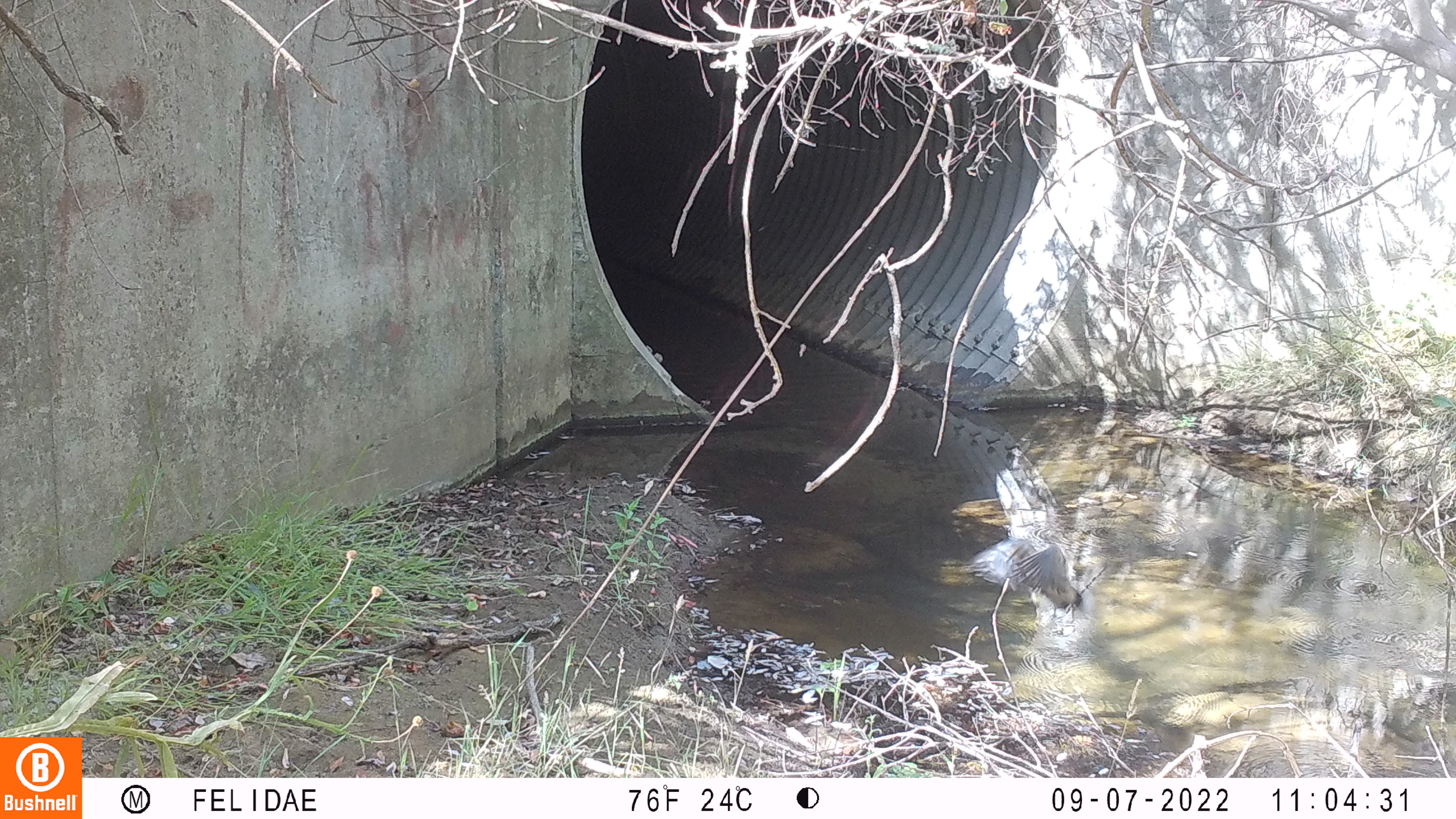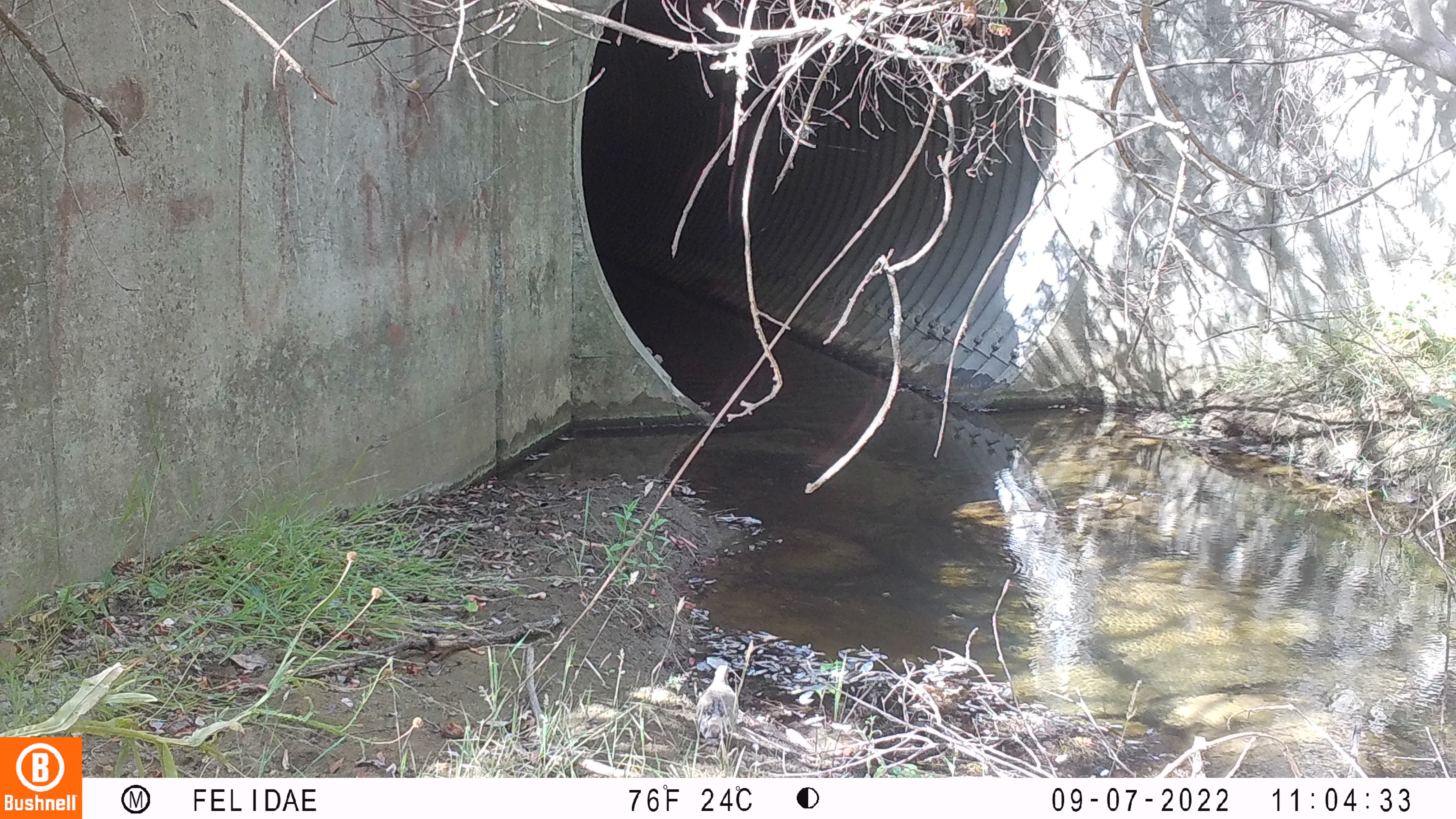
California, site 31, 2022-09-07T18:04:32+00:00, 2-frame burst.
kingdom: Animalia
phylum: Chordata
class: Aves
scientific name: Aves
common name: bird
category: unknown bird